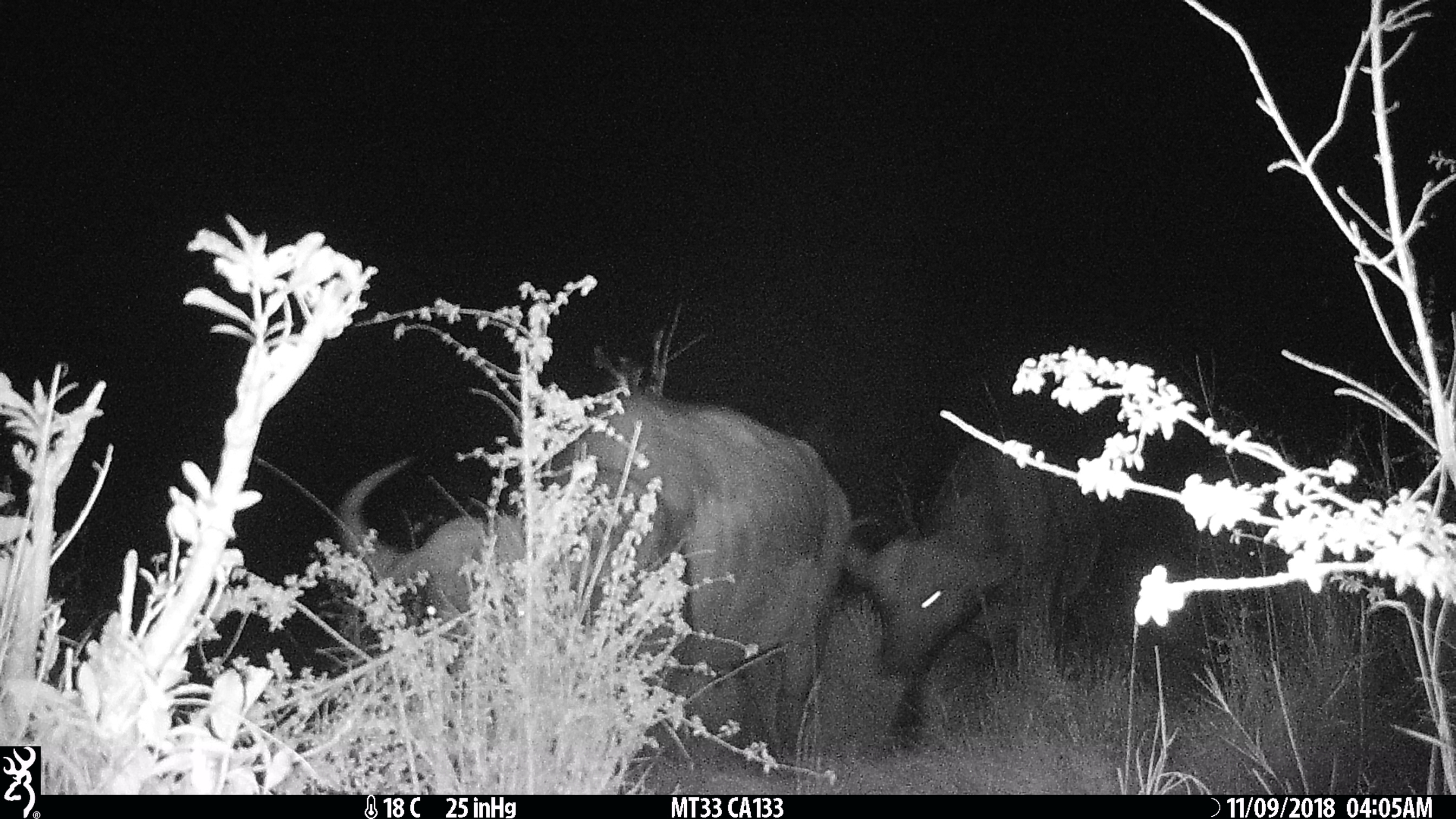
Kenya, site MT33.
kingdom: Animalia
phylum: Chordata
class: Mammalia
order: Artiodactyla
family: Bovidae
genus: Syncerus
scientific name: Syncerus caffer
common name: buffalo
Buffalo (Syncerus caffer).